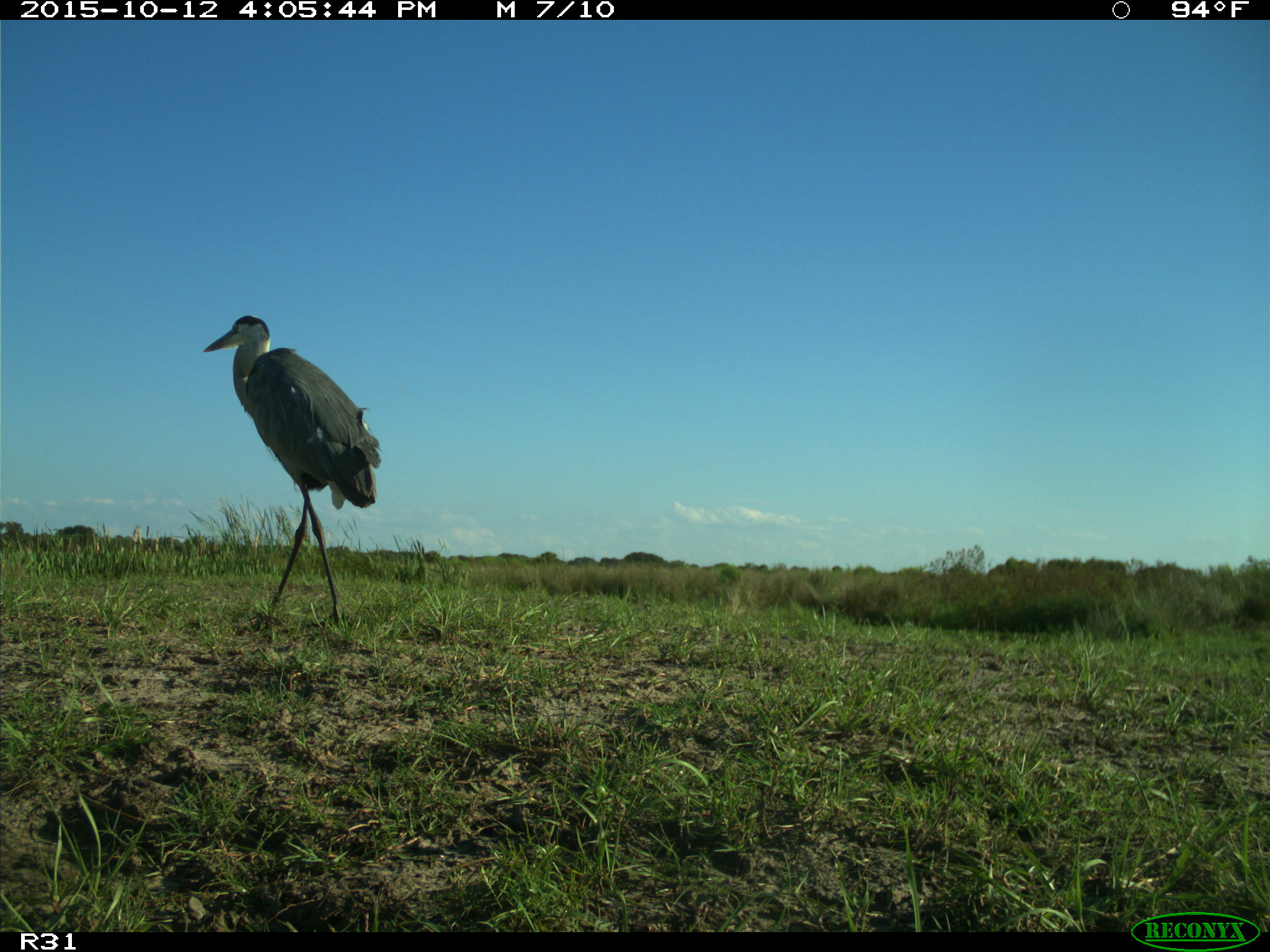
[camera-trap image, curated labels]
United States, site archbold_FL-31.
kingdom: Animalia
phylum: Chordata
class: Aves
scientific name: Aves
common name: birds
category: unidentified bird